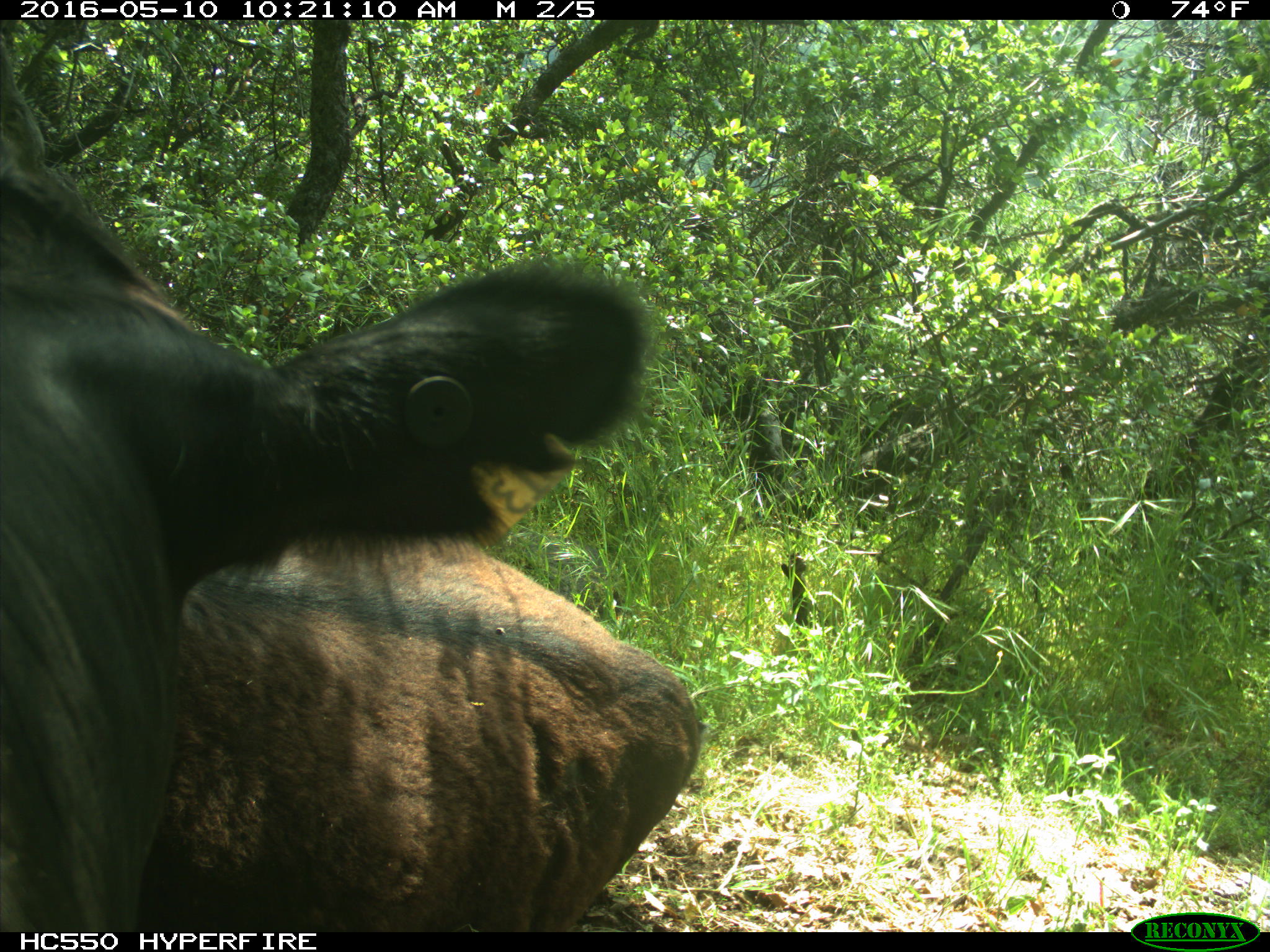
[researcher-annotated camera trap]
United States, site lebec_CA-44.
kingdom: Animalia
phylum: Chordata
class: Mammalia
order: Artiodactyla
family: Bovidae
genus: Bos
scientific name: Bos taurus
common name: domestic cow